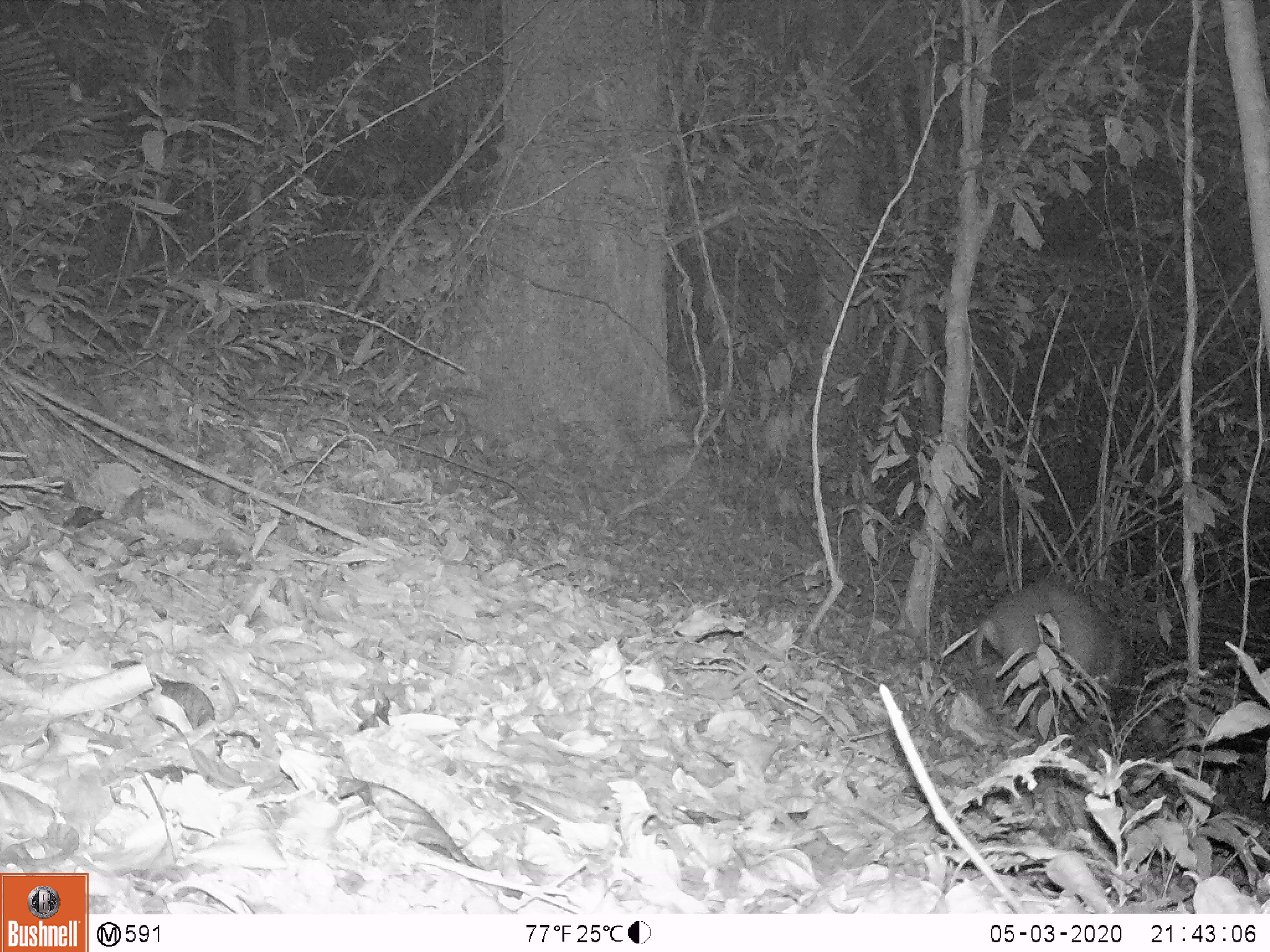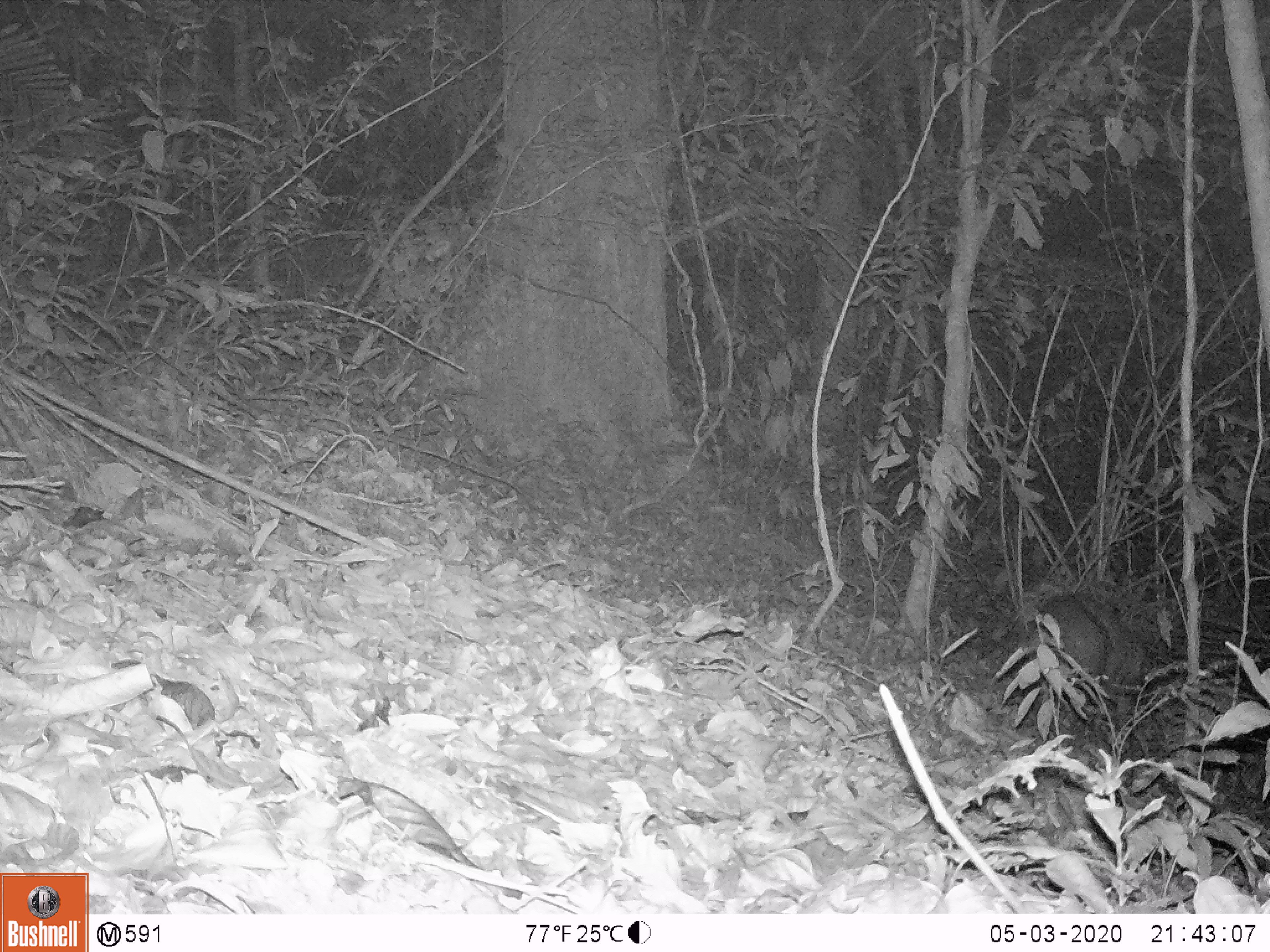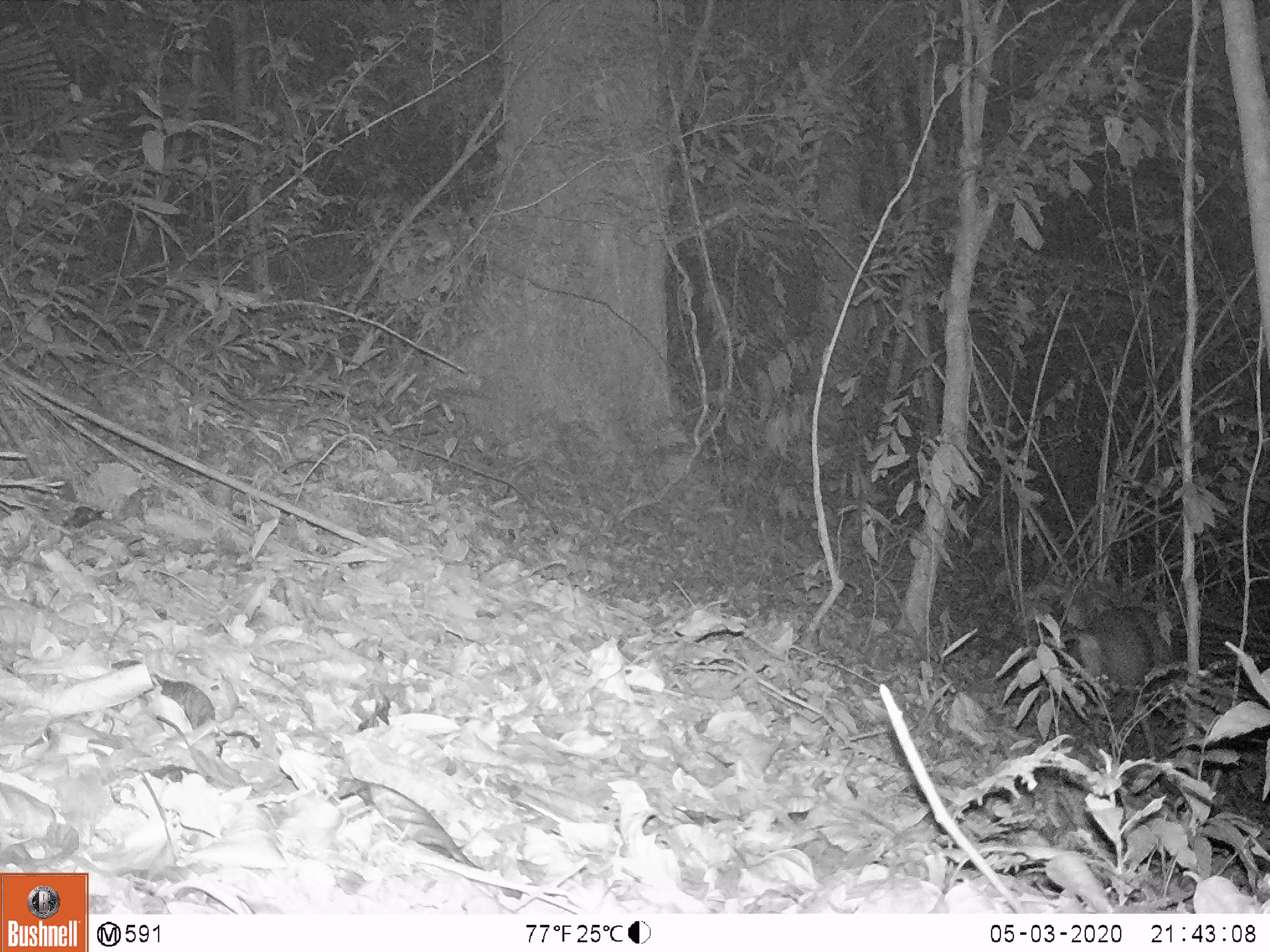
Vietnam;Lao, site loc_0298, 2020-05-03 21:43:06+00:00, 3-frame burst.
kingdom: Animalia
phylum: Chordata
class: Mammalia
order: Artiodactyla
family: Cervidae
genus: Muntiacus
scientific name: Muntiacus rooseveltorum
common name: roosevelt's muntjac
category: roosevelts muntjac group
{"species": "roosevelts muntjac group (roosevelt's muntjac) (Muntiacus rooseveltorum)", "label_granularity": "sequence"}